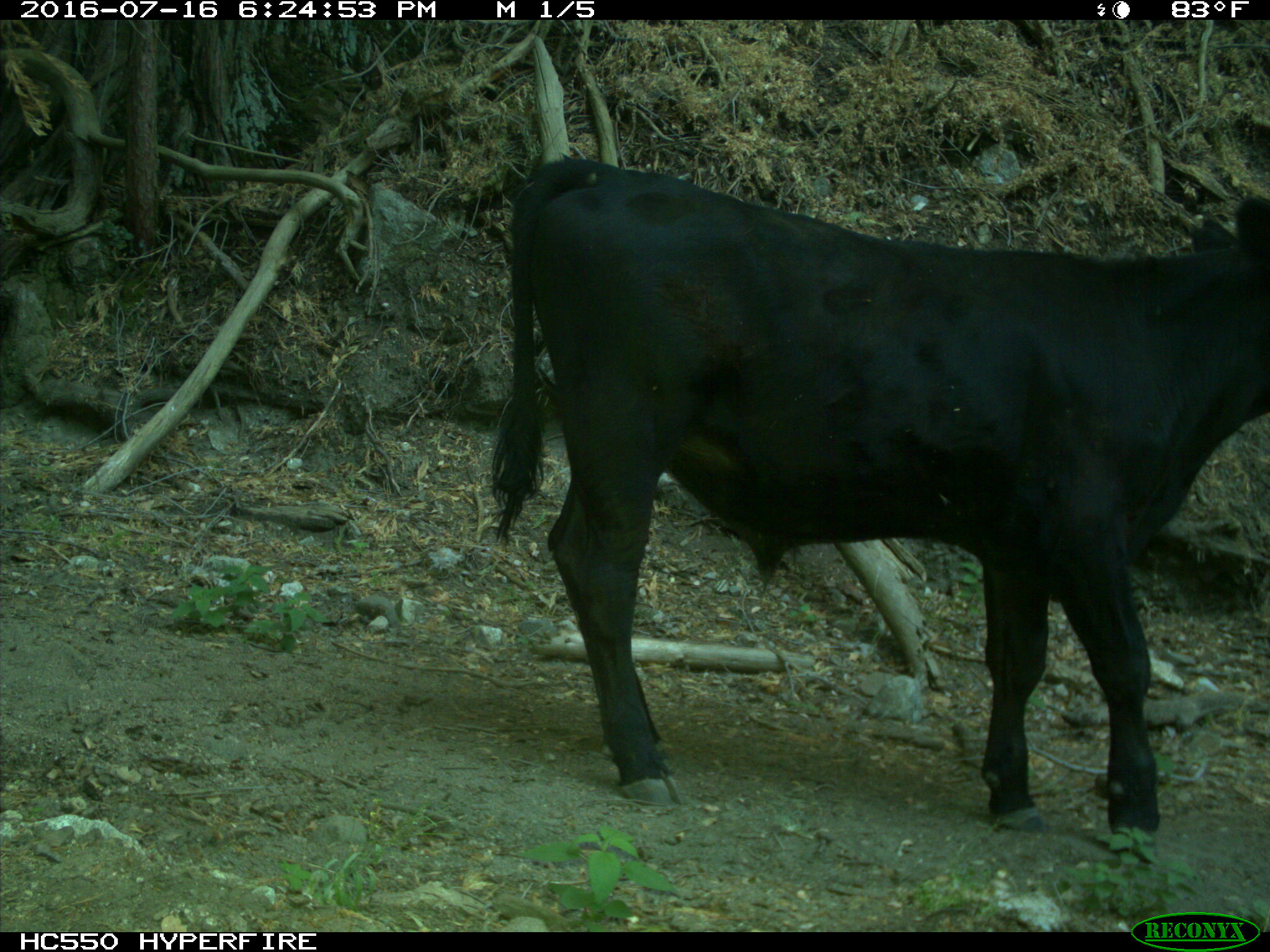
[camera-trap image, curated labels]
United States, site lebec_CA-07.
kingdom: Animalia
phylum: Chordata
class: Mammalia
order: Artiodactyla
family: Bovidae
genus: Bos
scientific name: Bos taurus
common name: domestic cow